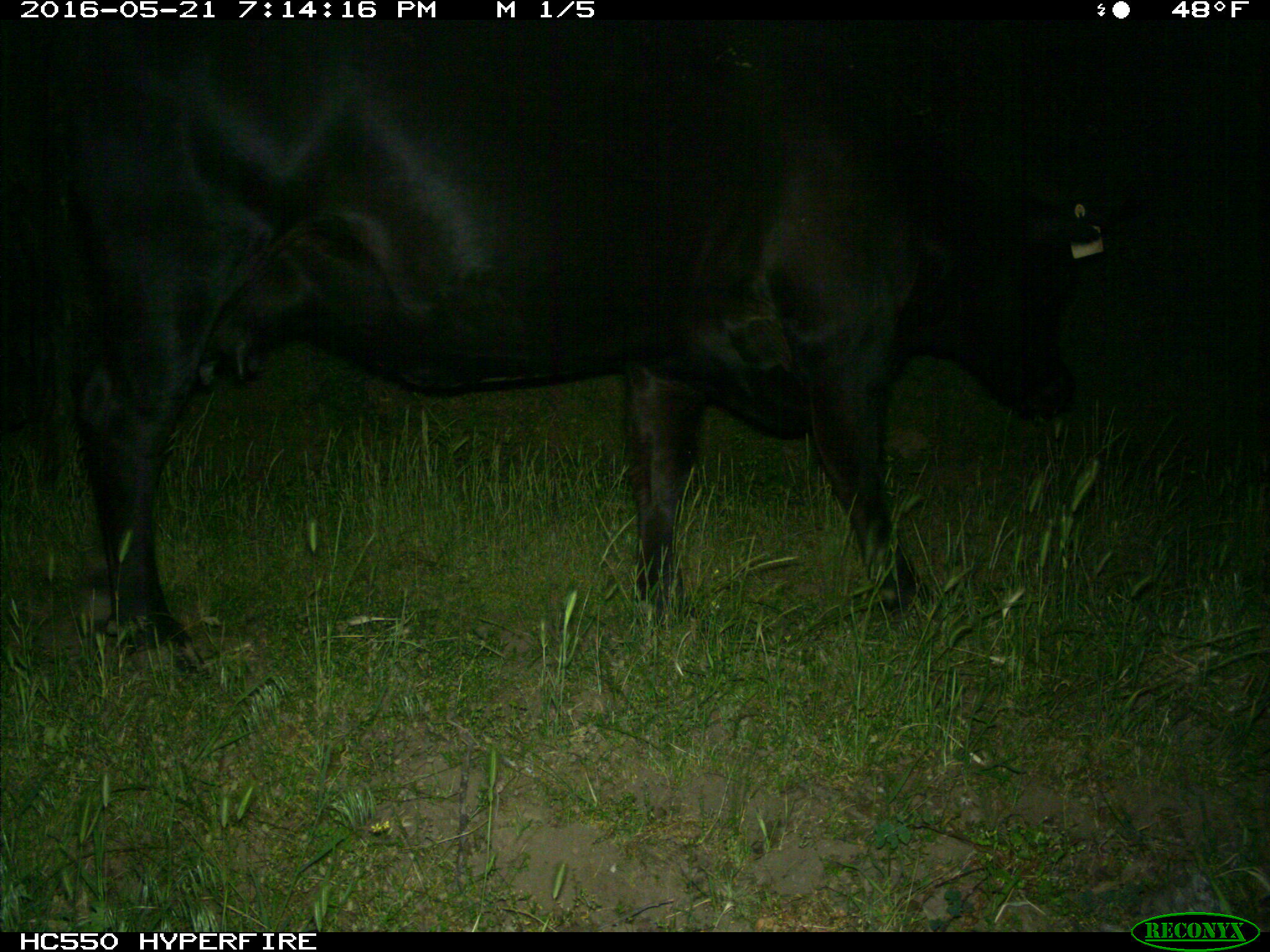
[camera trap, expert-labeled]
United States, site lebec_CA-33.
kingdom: Animalia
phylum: Chordata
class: Mammalia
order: Artiodactyla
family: Bovidae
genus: Bos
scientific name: Bos taurus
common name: domestic cow